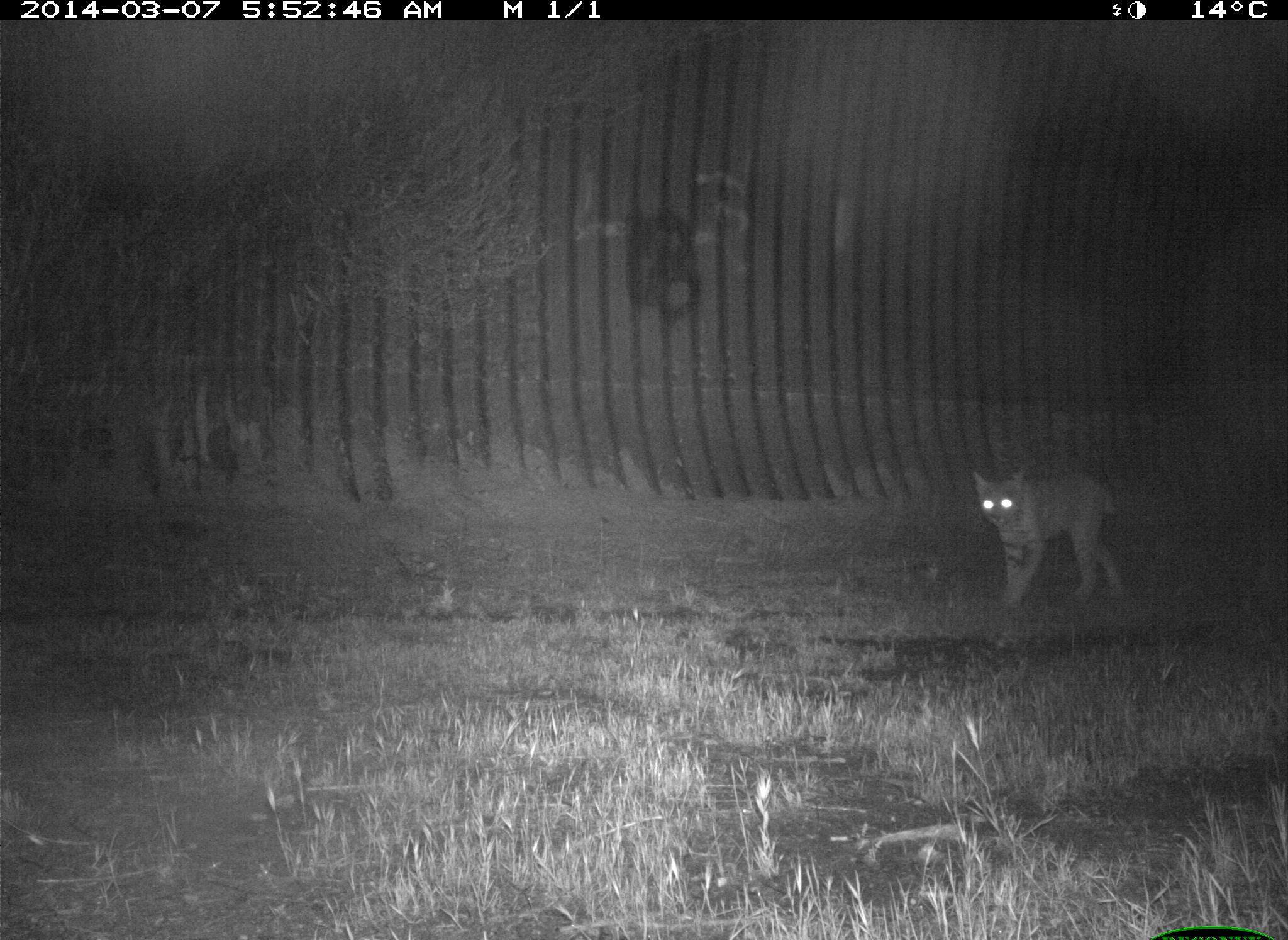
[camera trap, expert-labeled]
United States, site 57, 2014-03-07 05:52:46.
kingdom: Animalia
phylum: Chordata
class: Mammalia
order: Carnivora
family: Felidae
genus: Lynx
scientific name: Lynx rufus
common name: bobcat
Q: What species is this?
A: Bobcat (Lynx rufus).